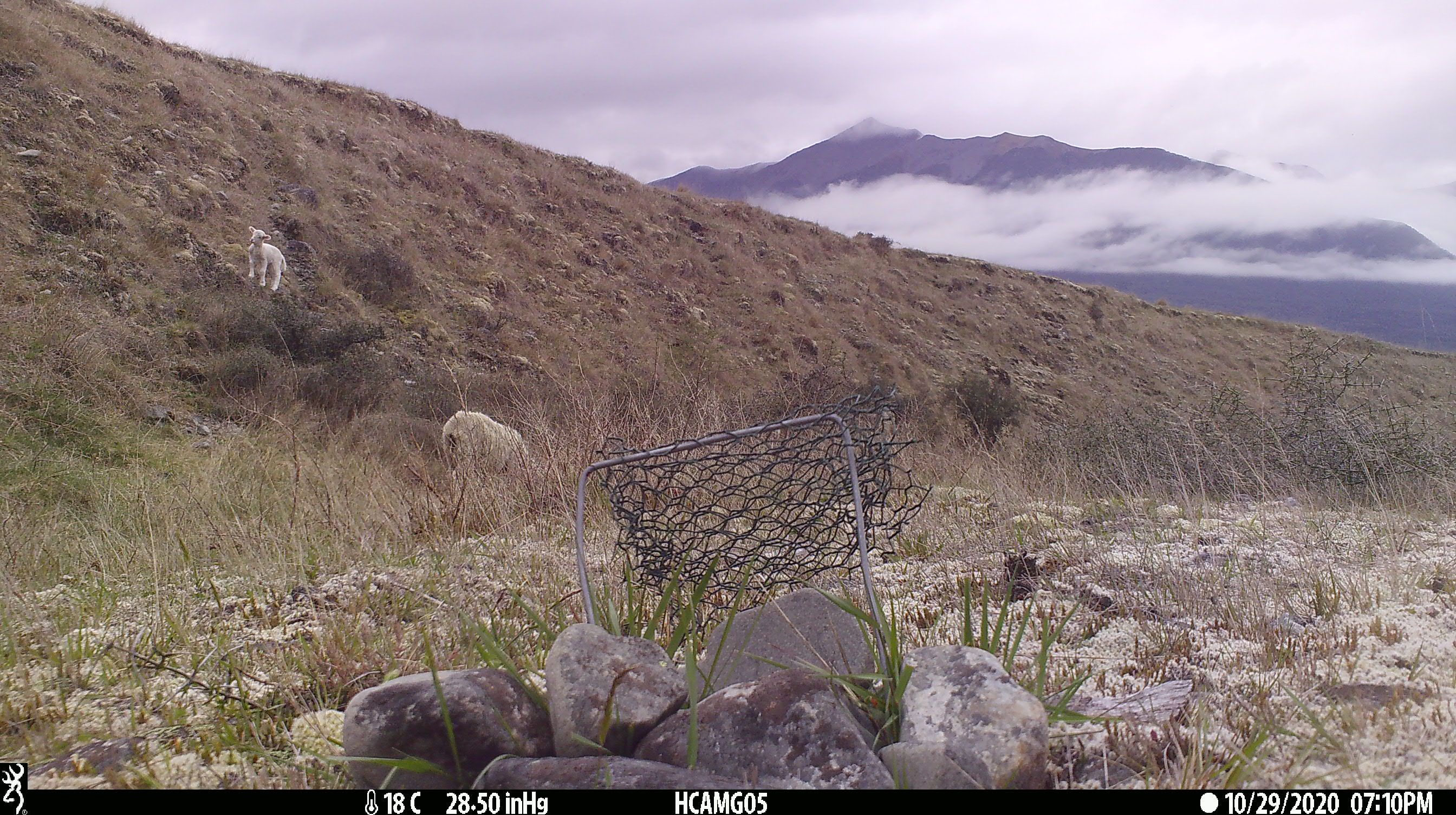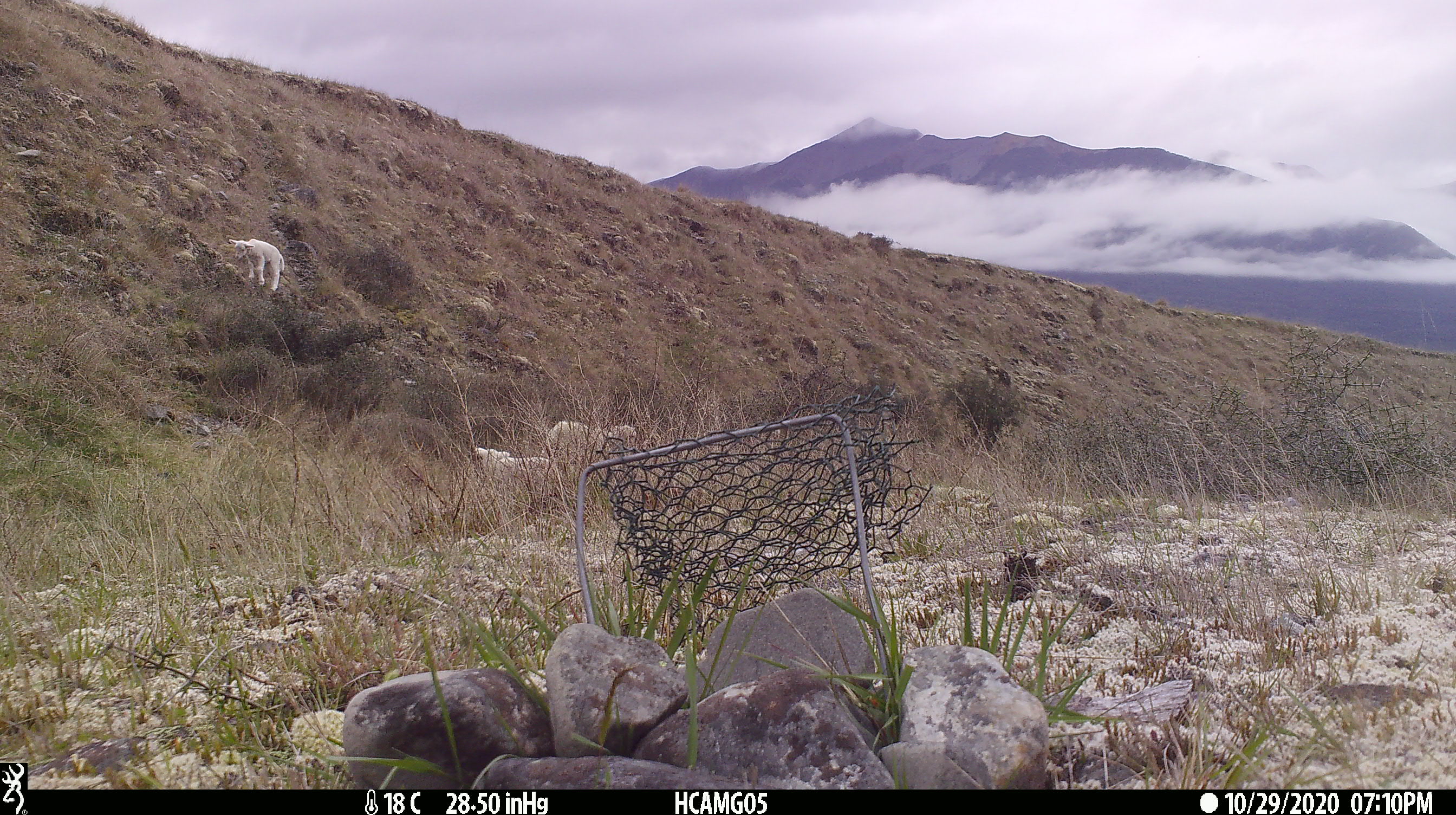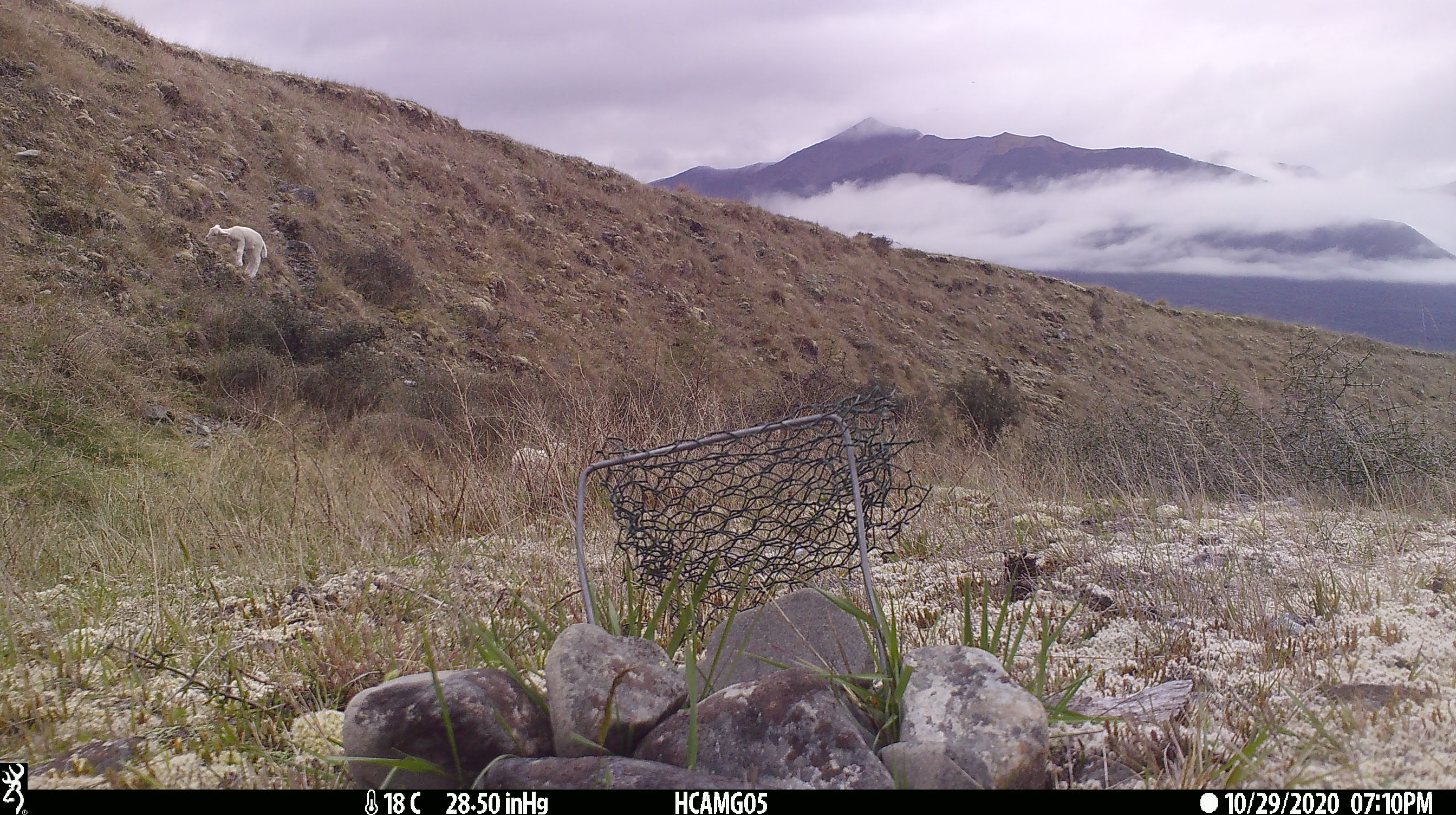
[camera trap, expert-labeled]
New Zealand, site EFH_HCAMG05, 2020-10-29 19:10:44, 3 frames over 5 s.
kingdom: Animalia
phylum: Chordata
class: Mammalia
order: Artiodactyla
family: Bovidae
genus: Ovis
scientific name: Ovis aries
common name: domestic sheep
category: sheep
Sheep (domestic sheep) (Ovis aries).